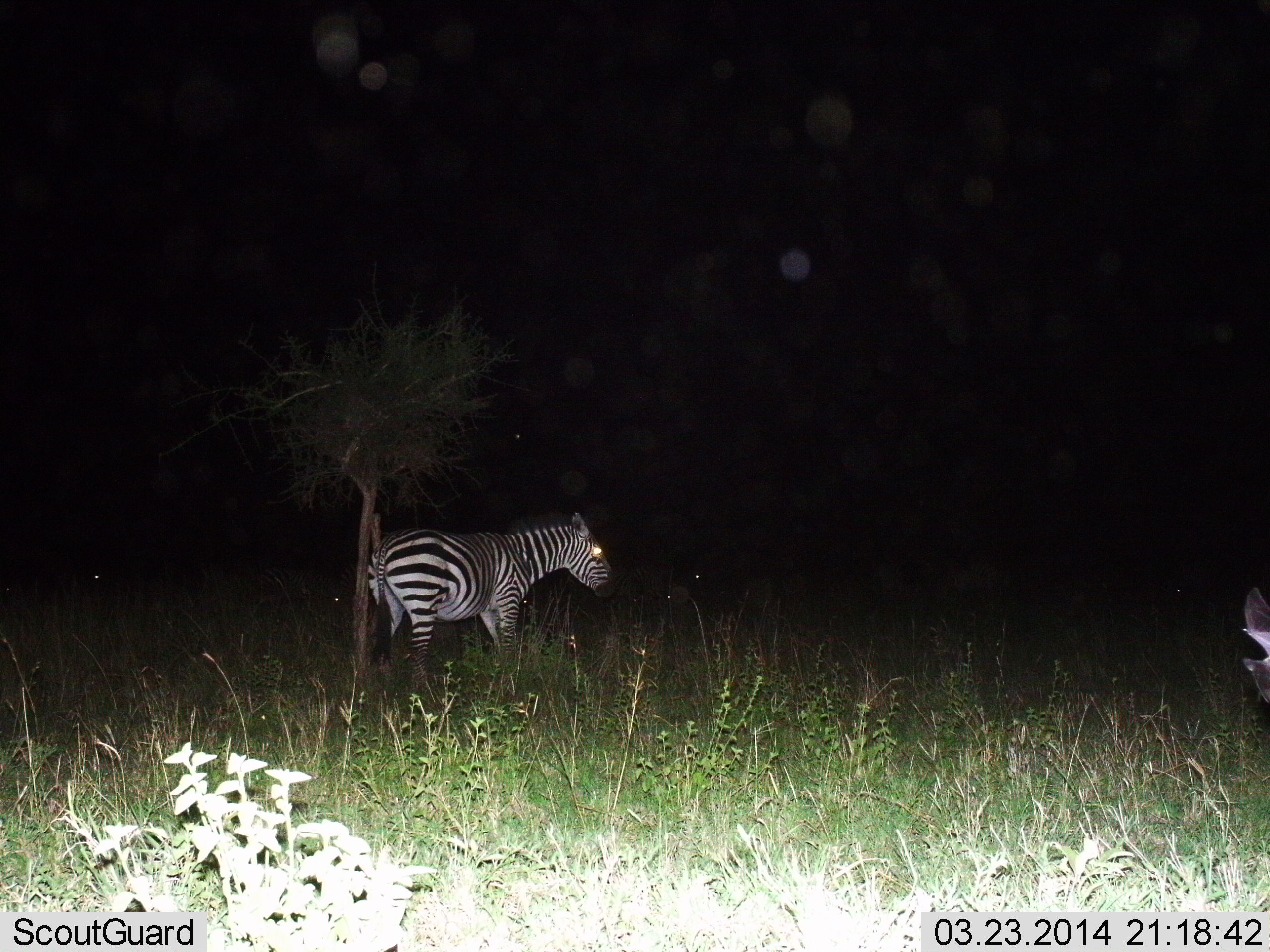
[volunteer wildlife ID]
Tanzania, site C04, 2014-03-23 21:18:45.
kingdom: Animalia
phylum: Chordata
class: Mammalia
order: Perissodactyla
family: Equidae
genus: Equus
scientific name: Equus quagga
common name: plains zebra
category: zebra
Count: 1.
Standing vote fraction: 83%.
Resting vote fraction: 0%.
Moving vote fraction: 8%.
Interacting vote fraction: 0%.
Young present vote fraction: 8%.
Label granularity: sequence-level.